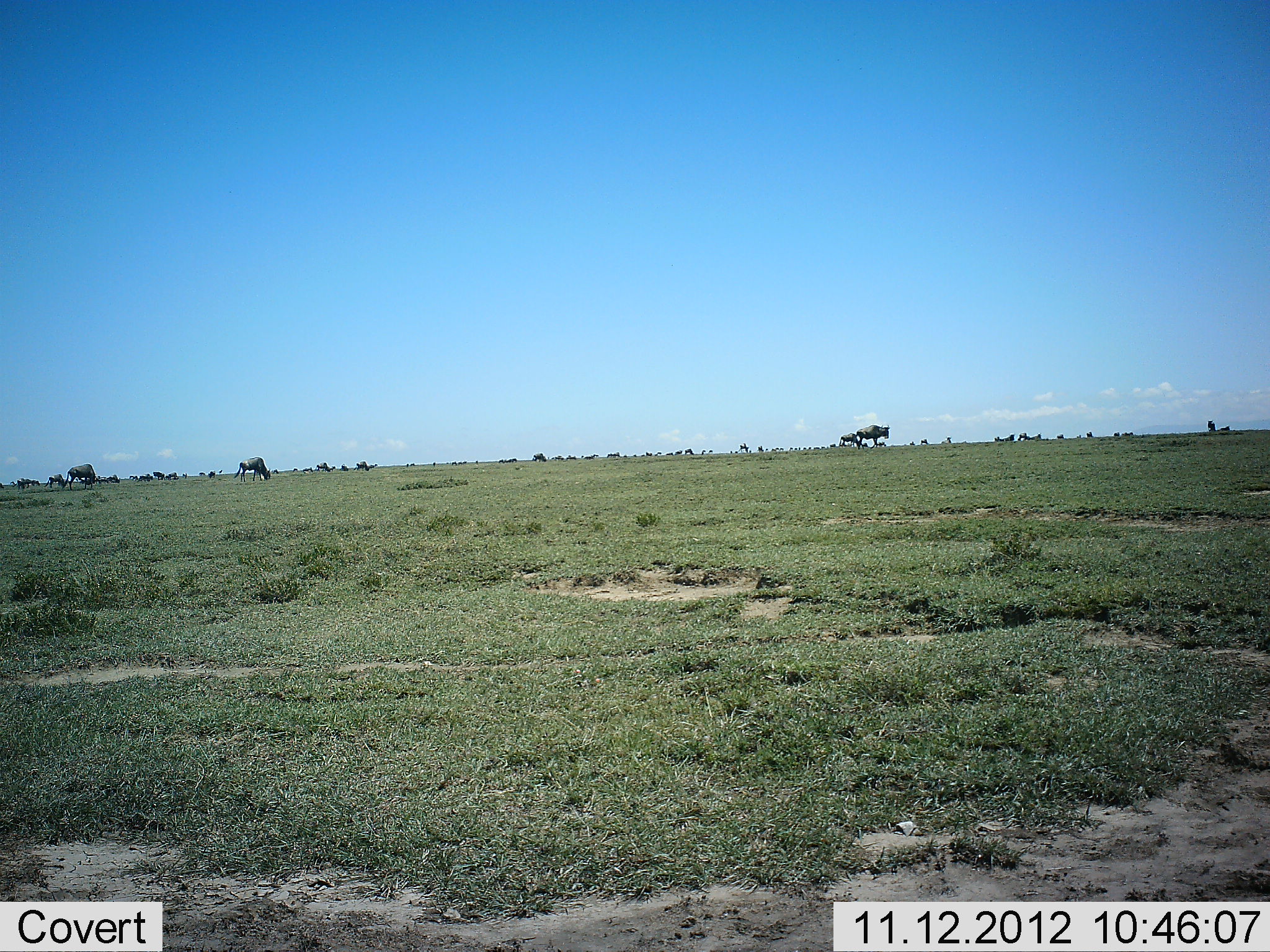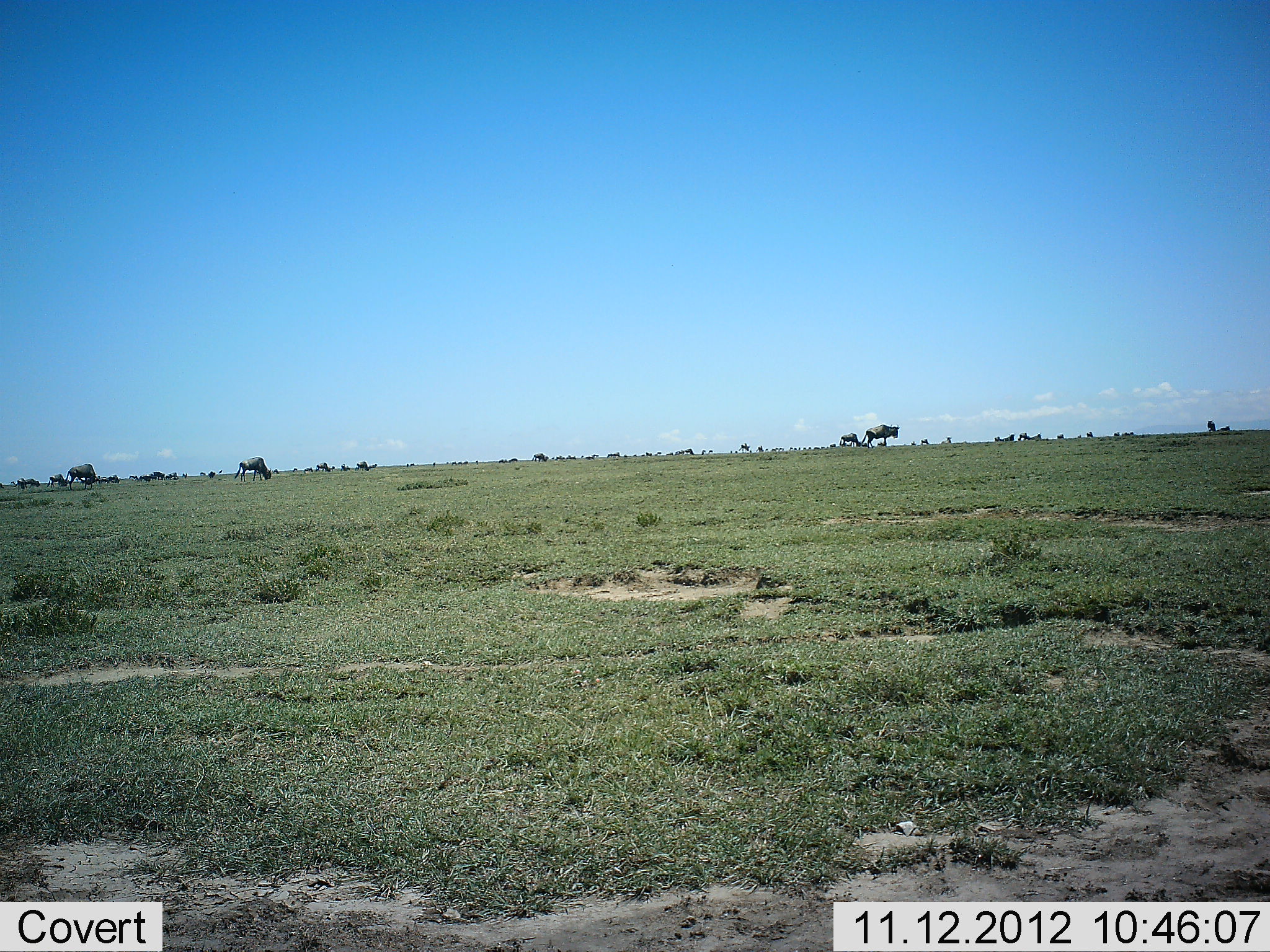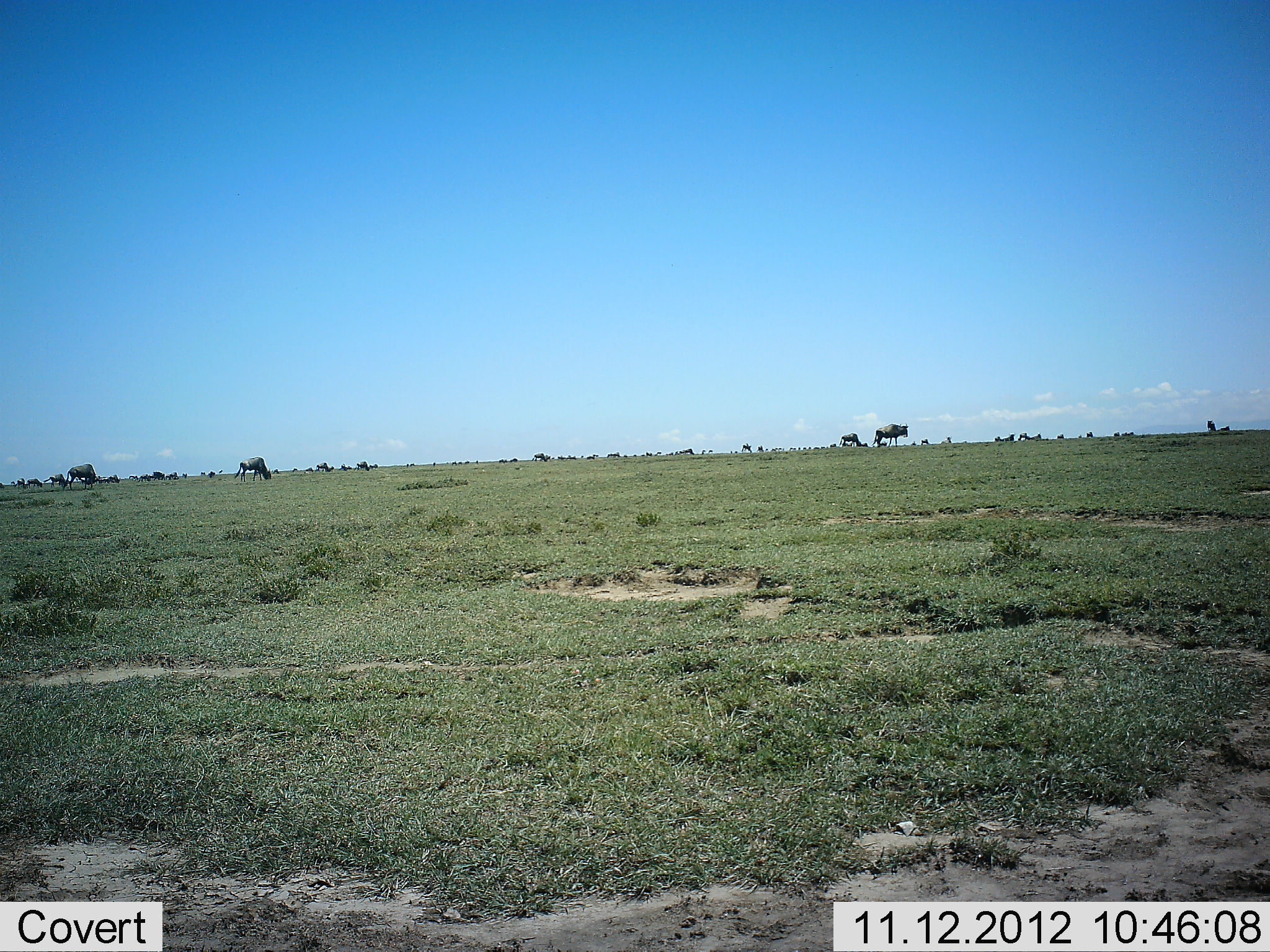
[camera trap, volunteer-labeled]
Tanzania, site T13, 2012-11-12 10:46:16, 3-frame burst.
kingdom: Animalia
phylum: Chordata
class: Mammalia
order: Artiodactyla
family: Bovidae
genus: Connochaetes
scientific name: Connochaetes taurinus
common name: blue wildebeest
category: wildebeest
Wildebeest (blue wildebeest) (Connochaetes taurinus), count 11-50. Behavior (volunteer vote fractions): standing 30%, resting 10%, moving 70%, interacting 0%. Young present (vote fraction): 0%. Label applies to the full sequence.